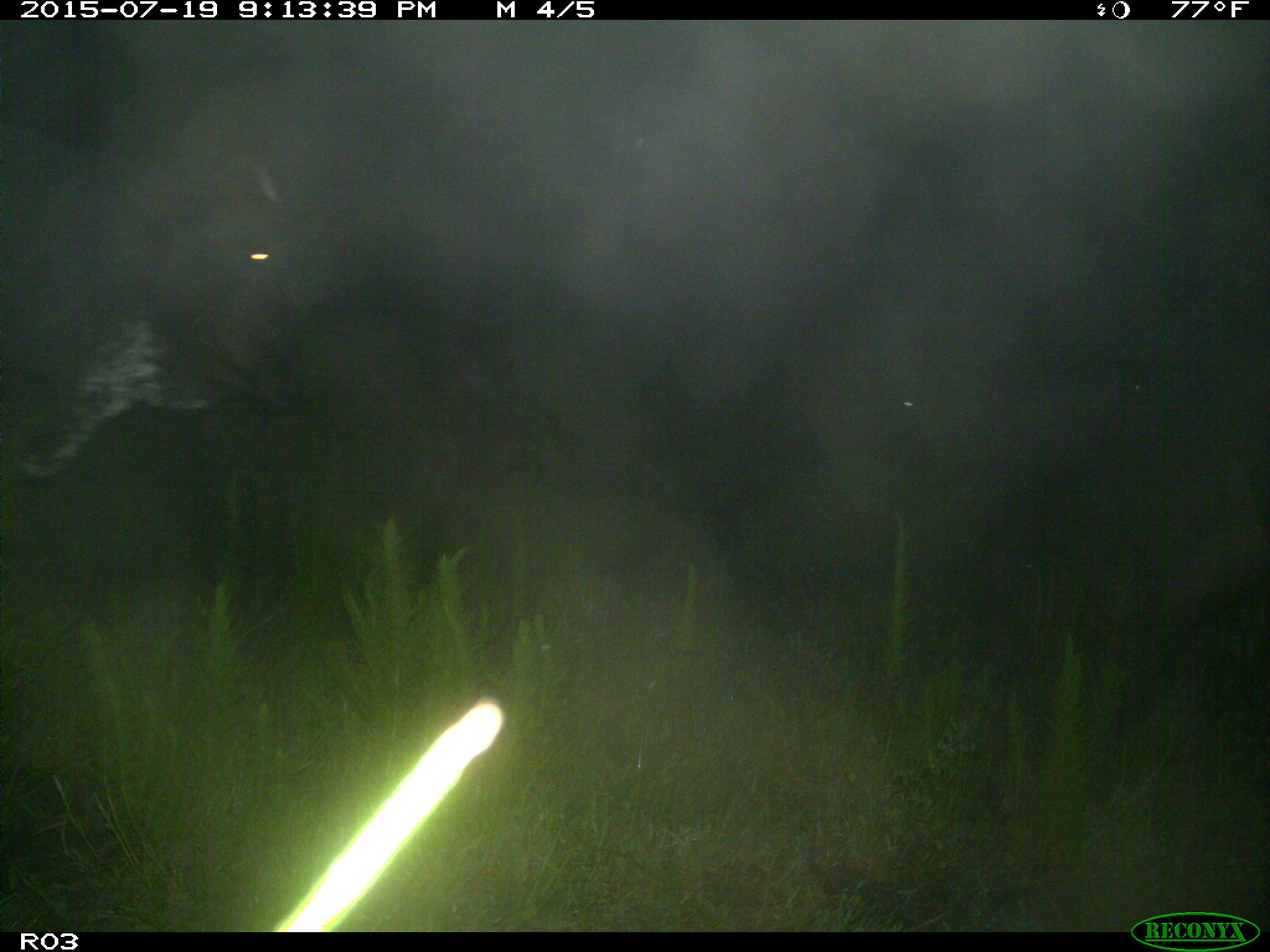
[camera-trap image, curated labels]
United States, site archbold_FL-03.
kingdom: Animalia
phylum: Chordata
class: Mammalia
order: Artiodactyla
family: Bovidae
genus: Bos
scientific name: Bos taurus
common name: domestic cow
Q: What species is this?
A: Bos taurus (domestic cow).